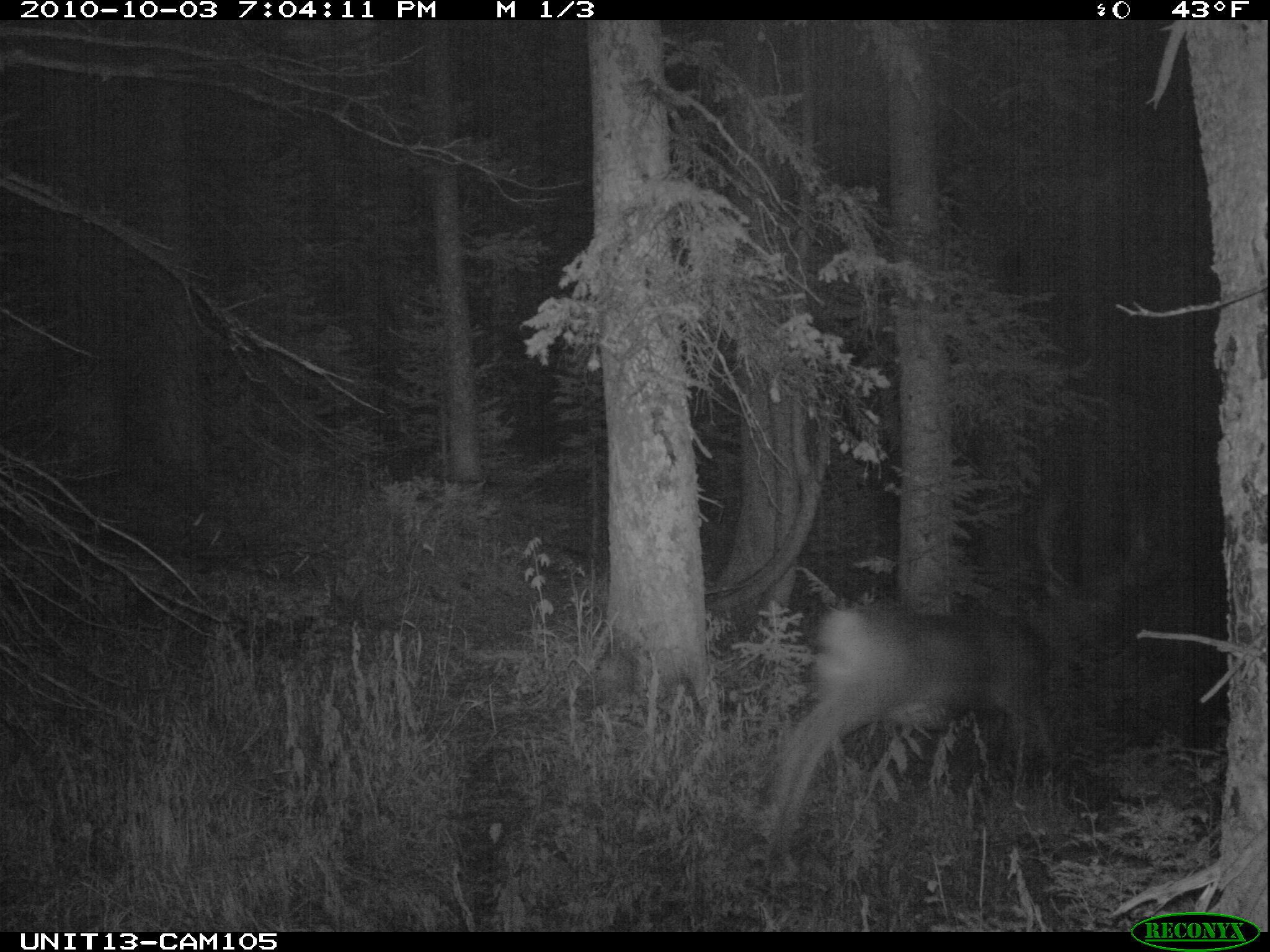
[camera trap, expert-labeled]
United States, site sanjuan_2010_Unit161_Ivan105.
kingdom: Animalia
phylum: Chordata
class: Mammalia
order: Artiodactyla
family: Cervidae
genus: Odocoileus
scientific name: Odocoileus hemionus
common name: mule deer